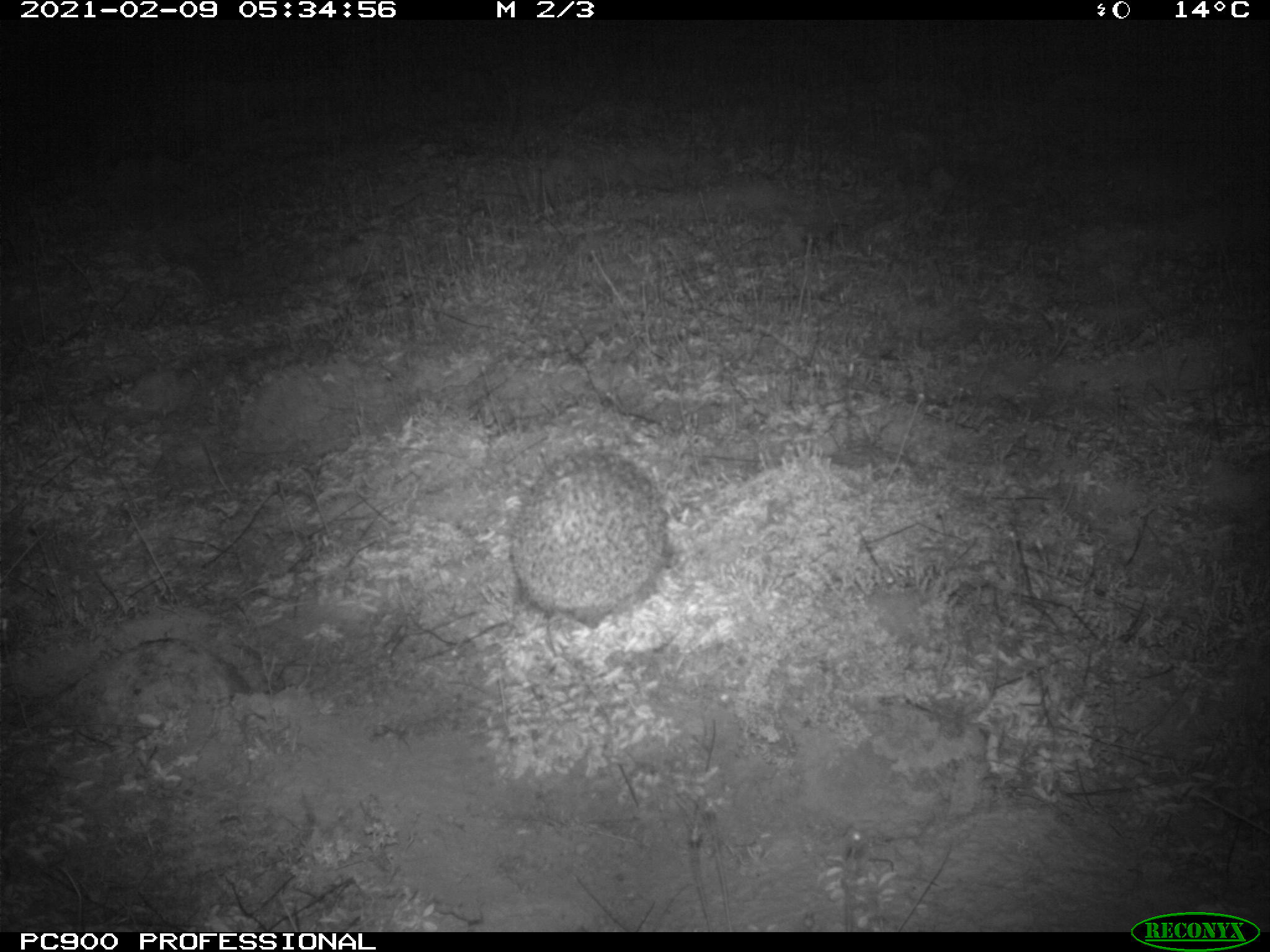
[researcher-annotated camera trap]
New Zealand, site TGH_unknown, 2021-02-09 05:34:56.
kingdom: Animalia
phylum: Chordata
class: Mammalia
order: Eulipotyphla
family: Erinaceidae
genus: Erinaceus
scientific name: Erinaceus europaeus europaeus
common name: european hedgehog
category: hedgehog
Hedgehog (european hedgehog) (Erinaceus europaeus europaeus).